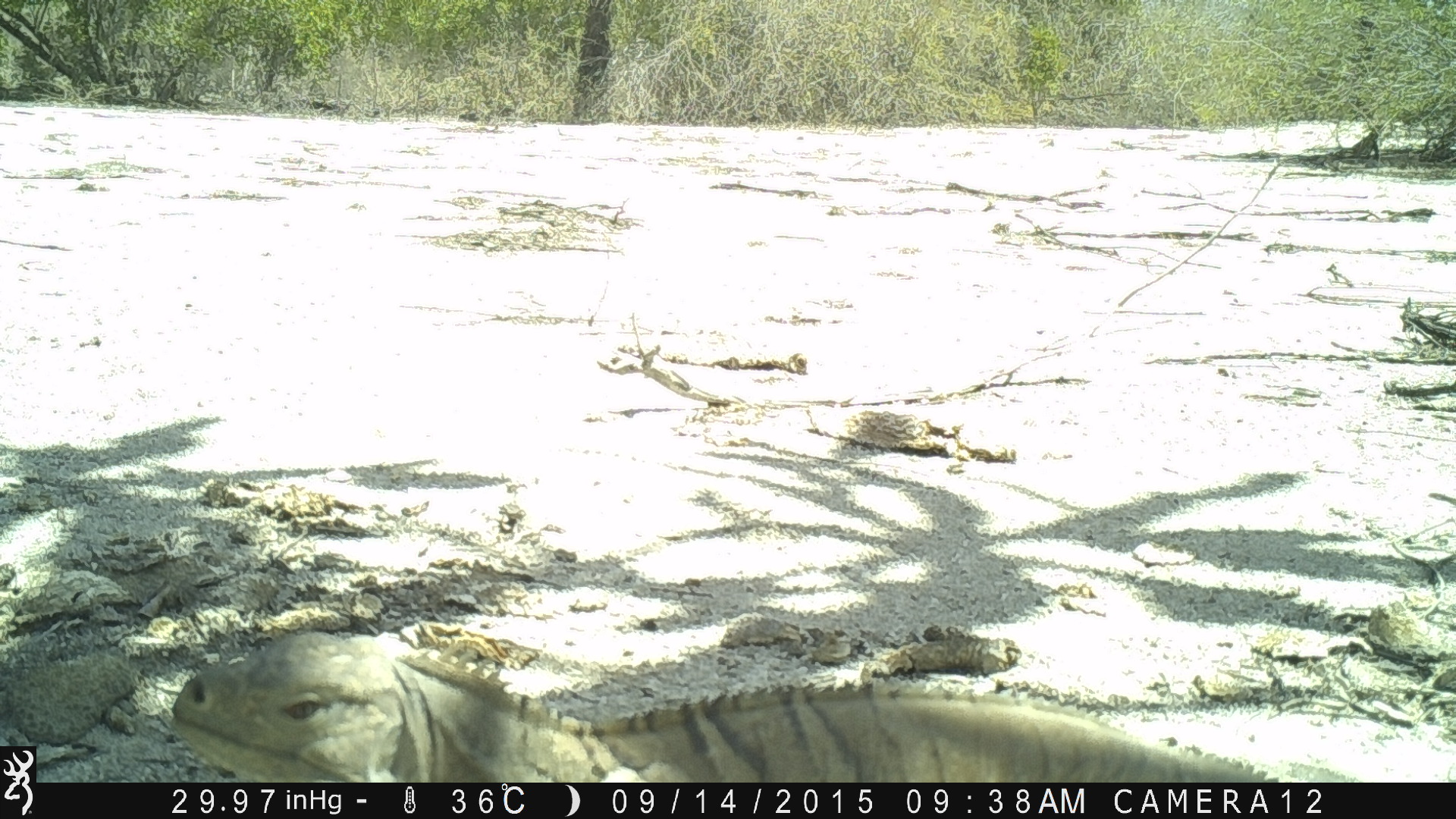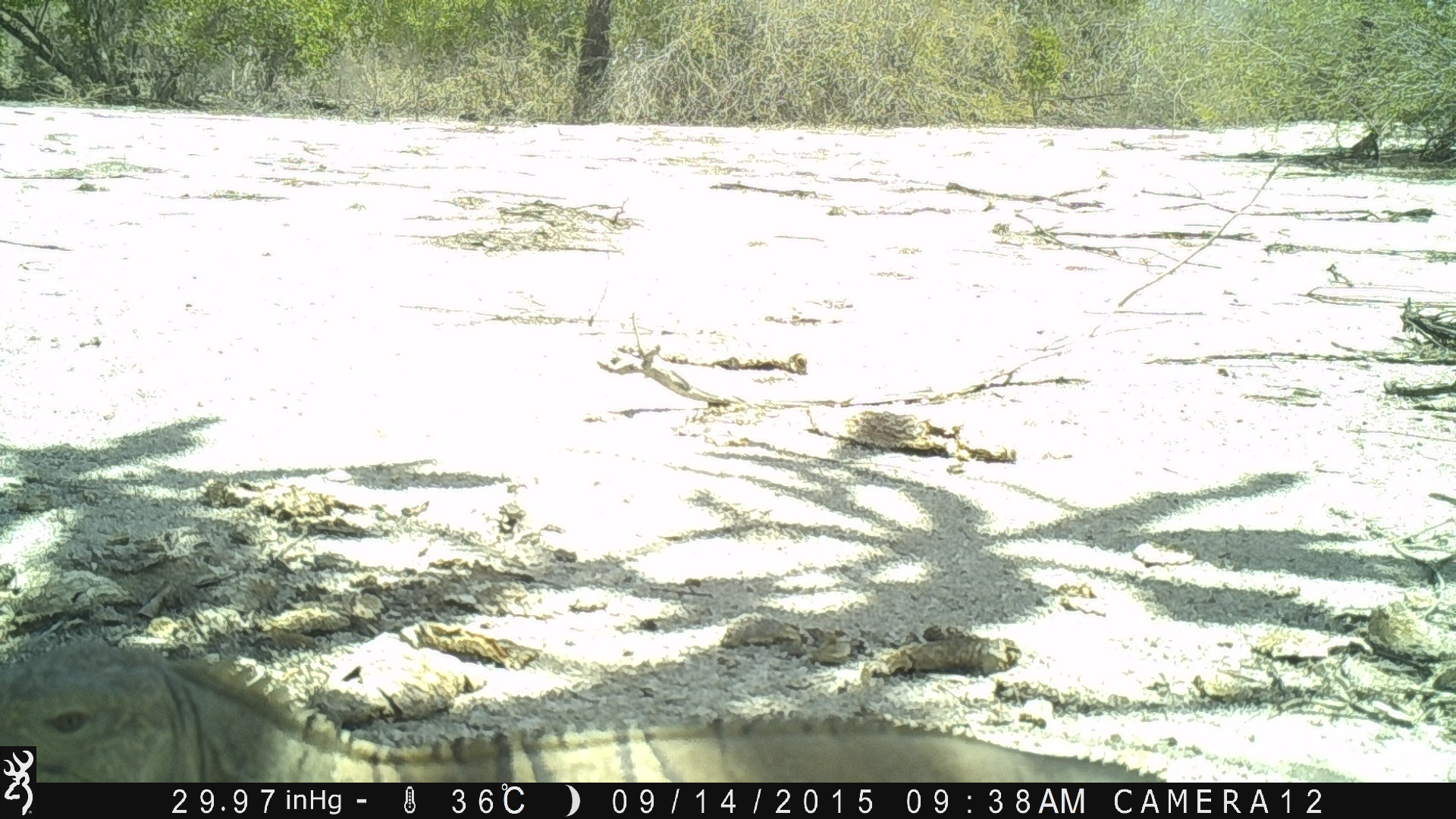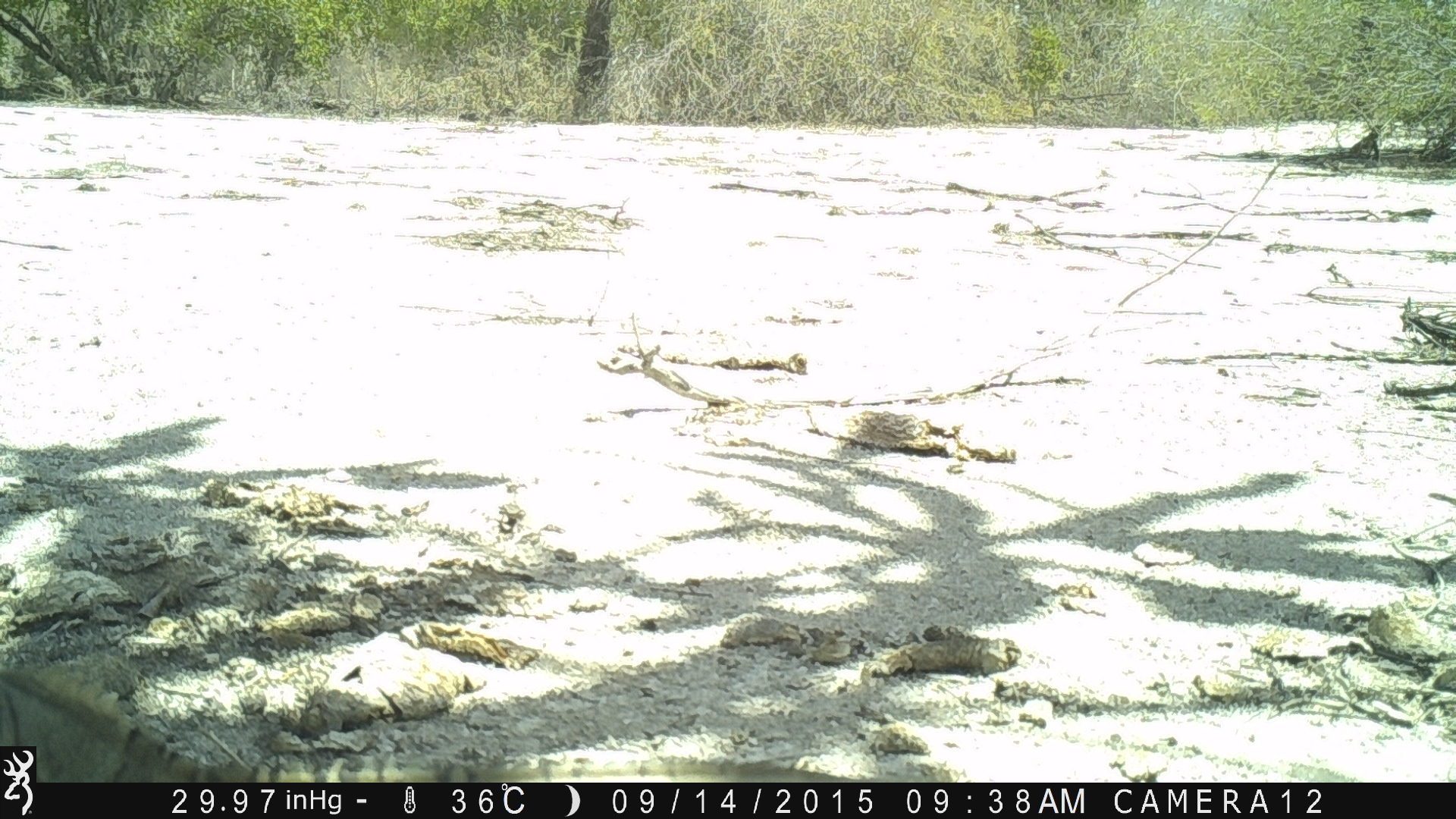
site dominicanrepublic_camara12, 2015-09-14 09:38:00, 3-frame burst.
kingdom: Animalia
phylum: Chordata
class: Reptilia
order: Squamata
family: Iguanidae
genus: Iguana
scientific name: Iguana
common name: typical iguanas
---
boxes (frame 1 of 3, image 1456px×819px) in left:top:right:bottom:
iguana: 163:617:1332:784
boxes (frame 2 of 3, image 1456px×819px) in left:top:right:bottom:
iguana: 39:635:1174:784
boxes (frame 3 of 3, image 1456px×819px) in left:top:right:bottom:
iguana: 42:662:881:783